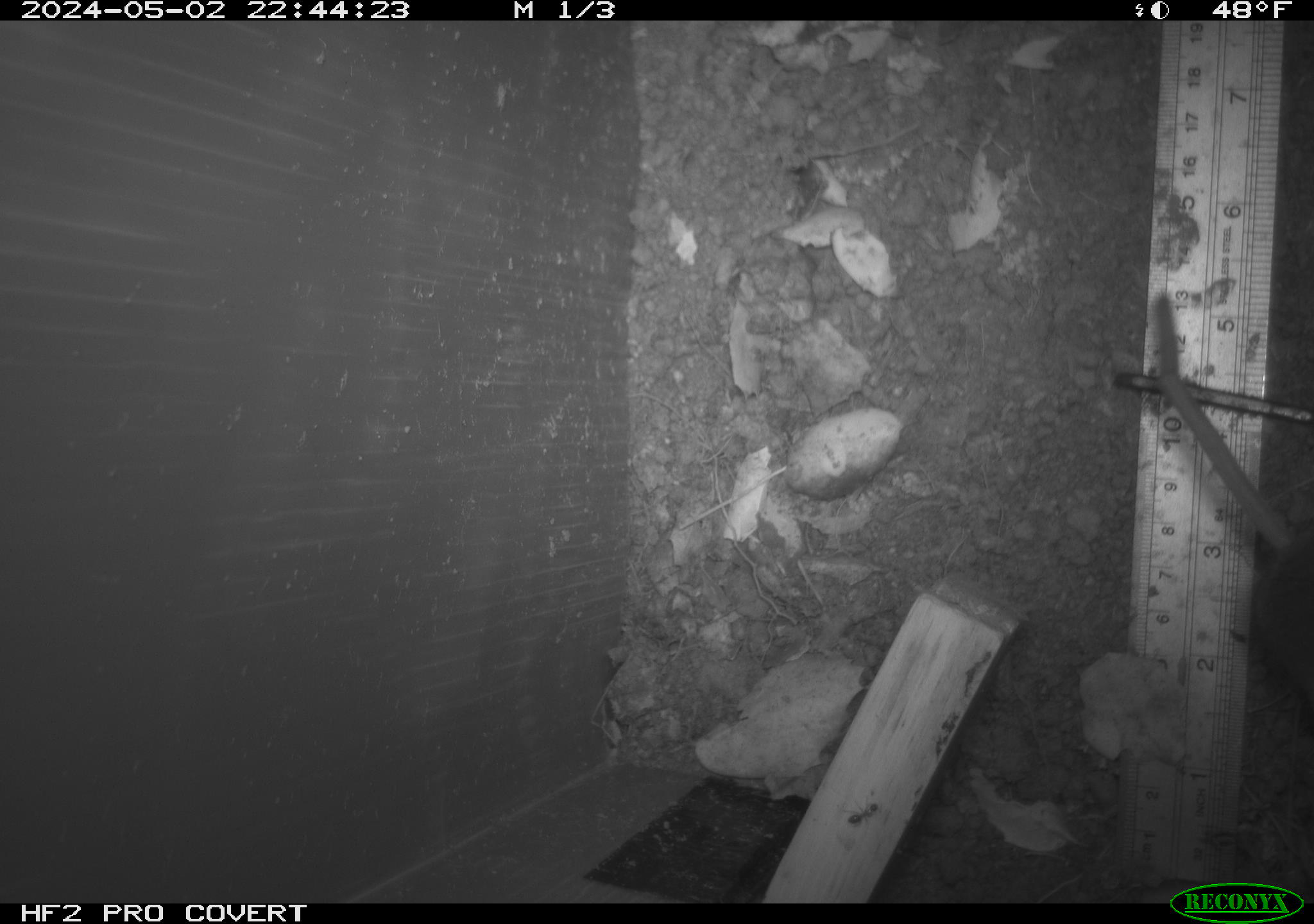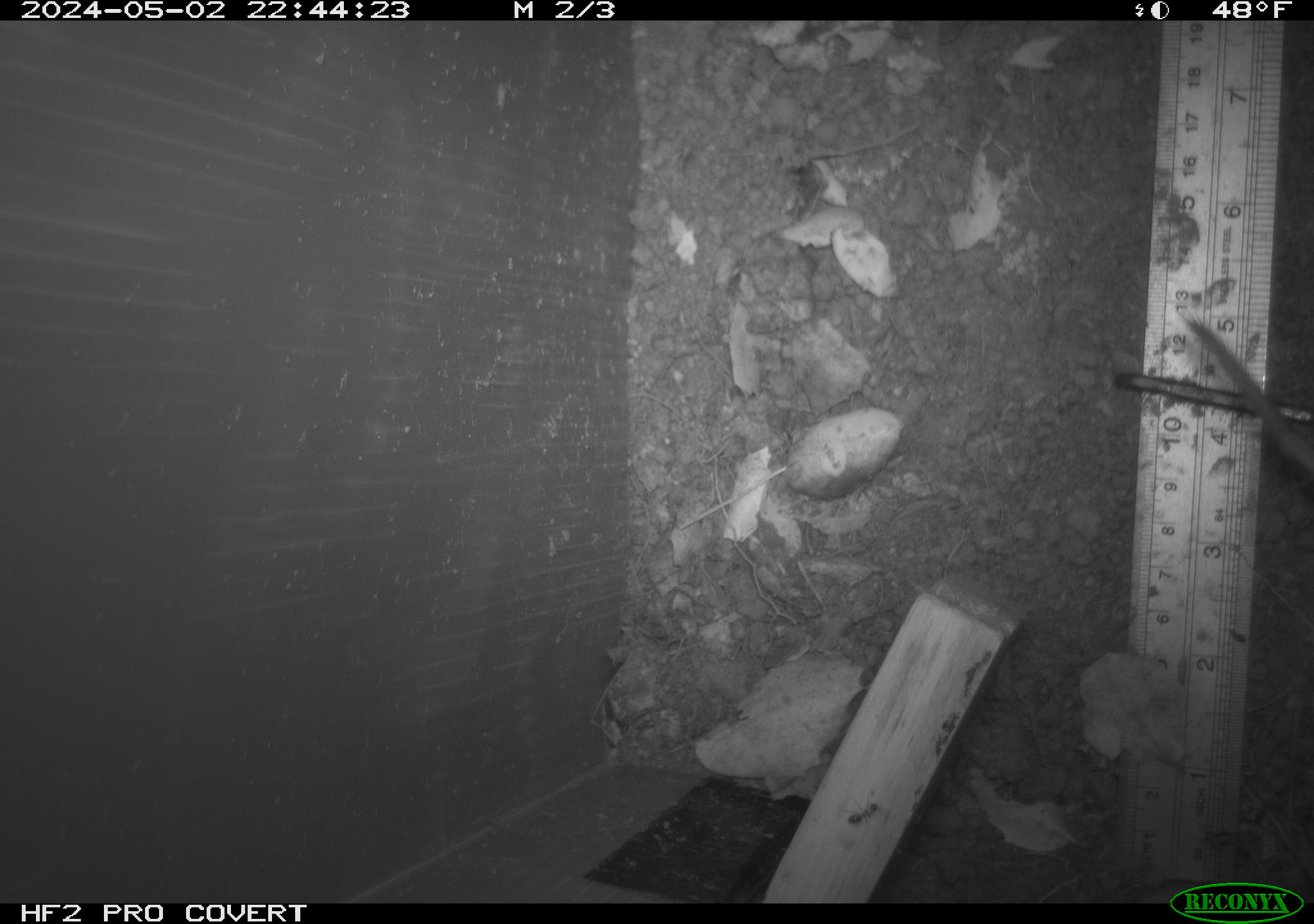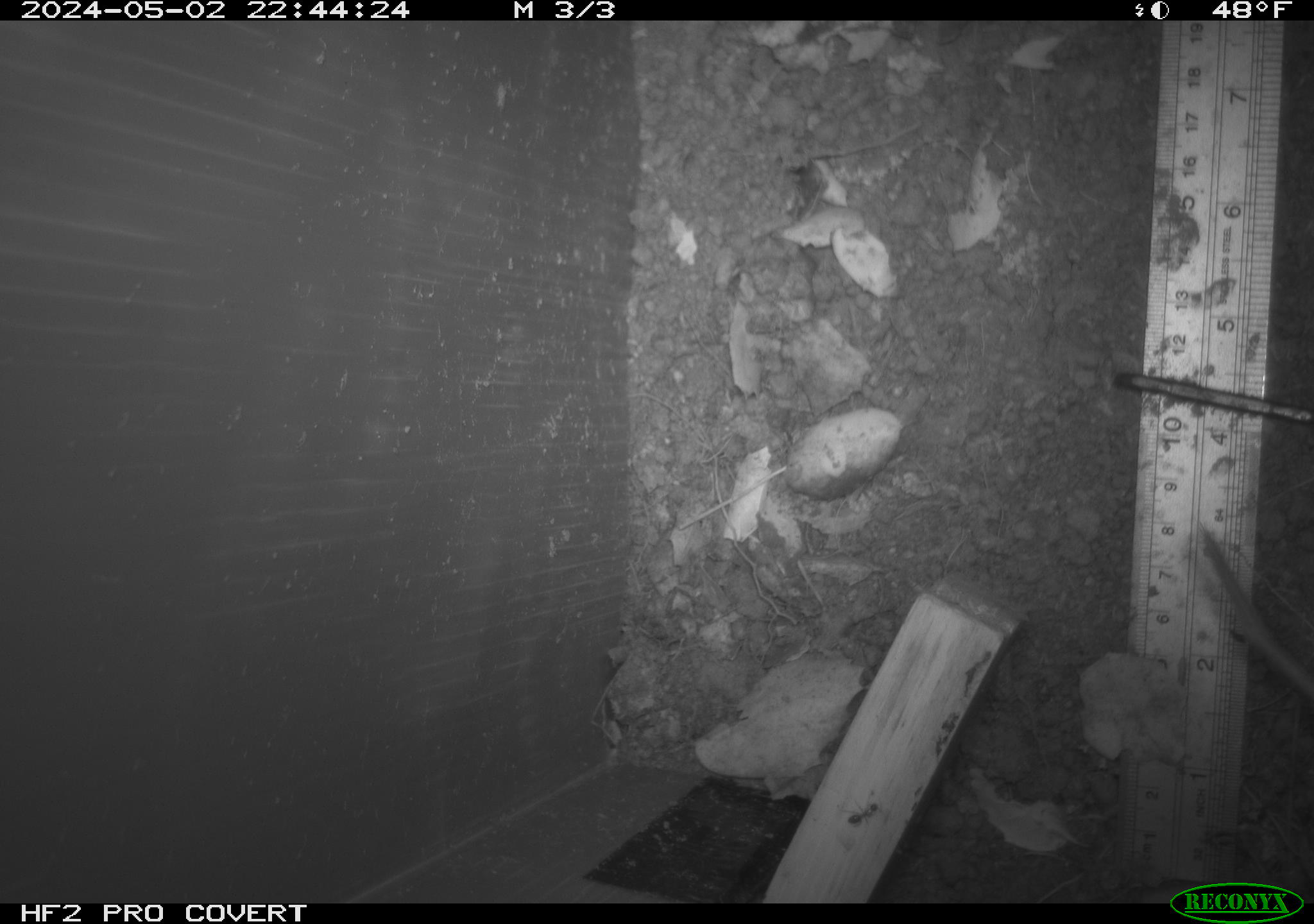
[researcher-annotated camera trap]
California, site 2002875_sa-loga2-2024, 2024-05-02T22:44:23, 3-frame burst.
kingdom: Animalia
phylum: Chordata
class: Mammalia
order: Rodentia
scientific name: Rodentia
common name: rodent